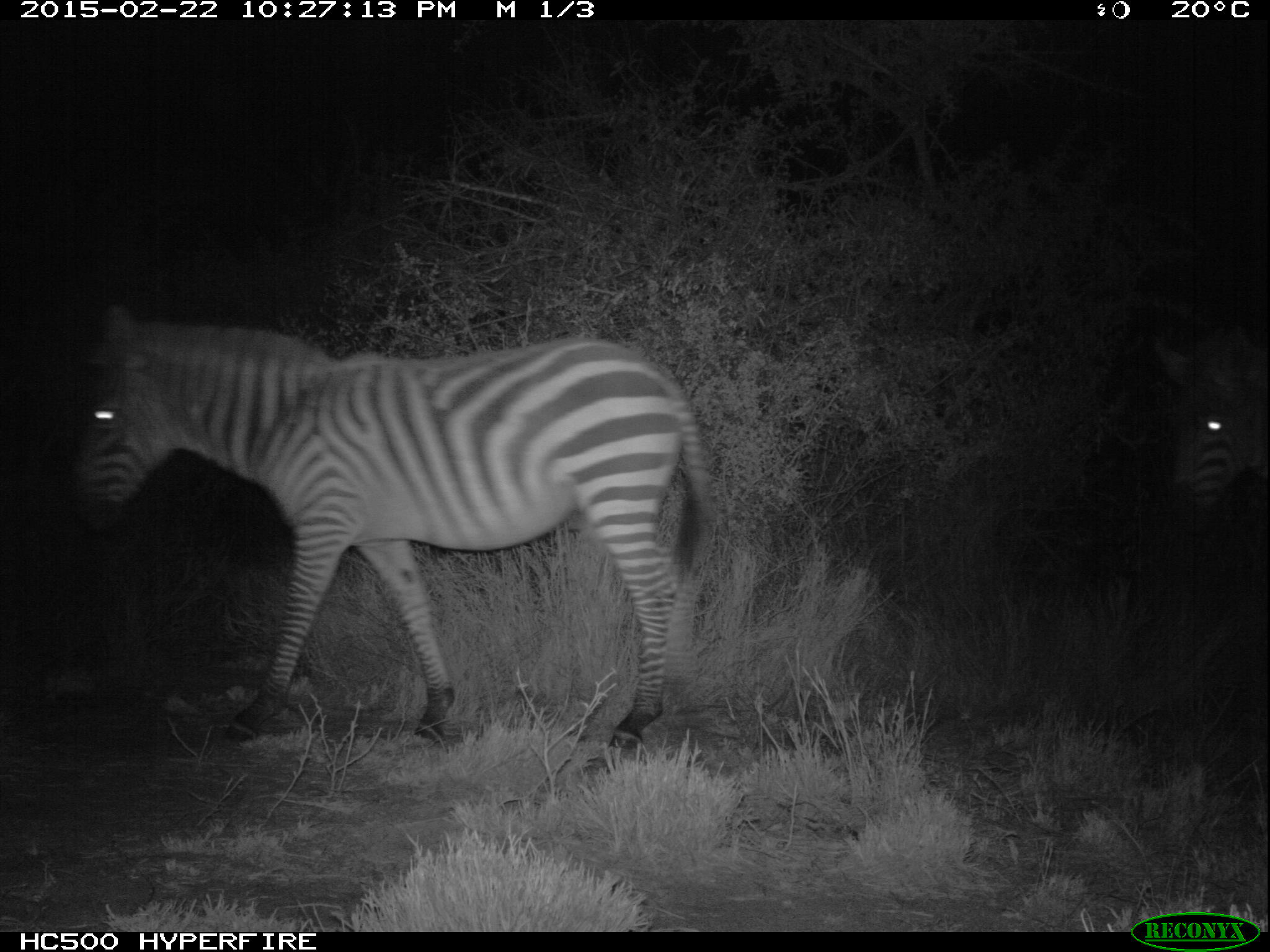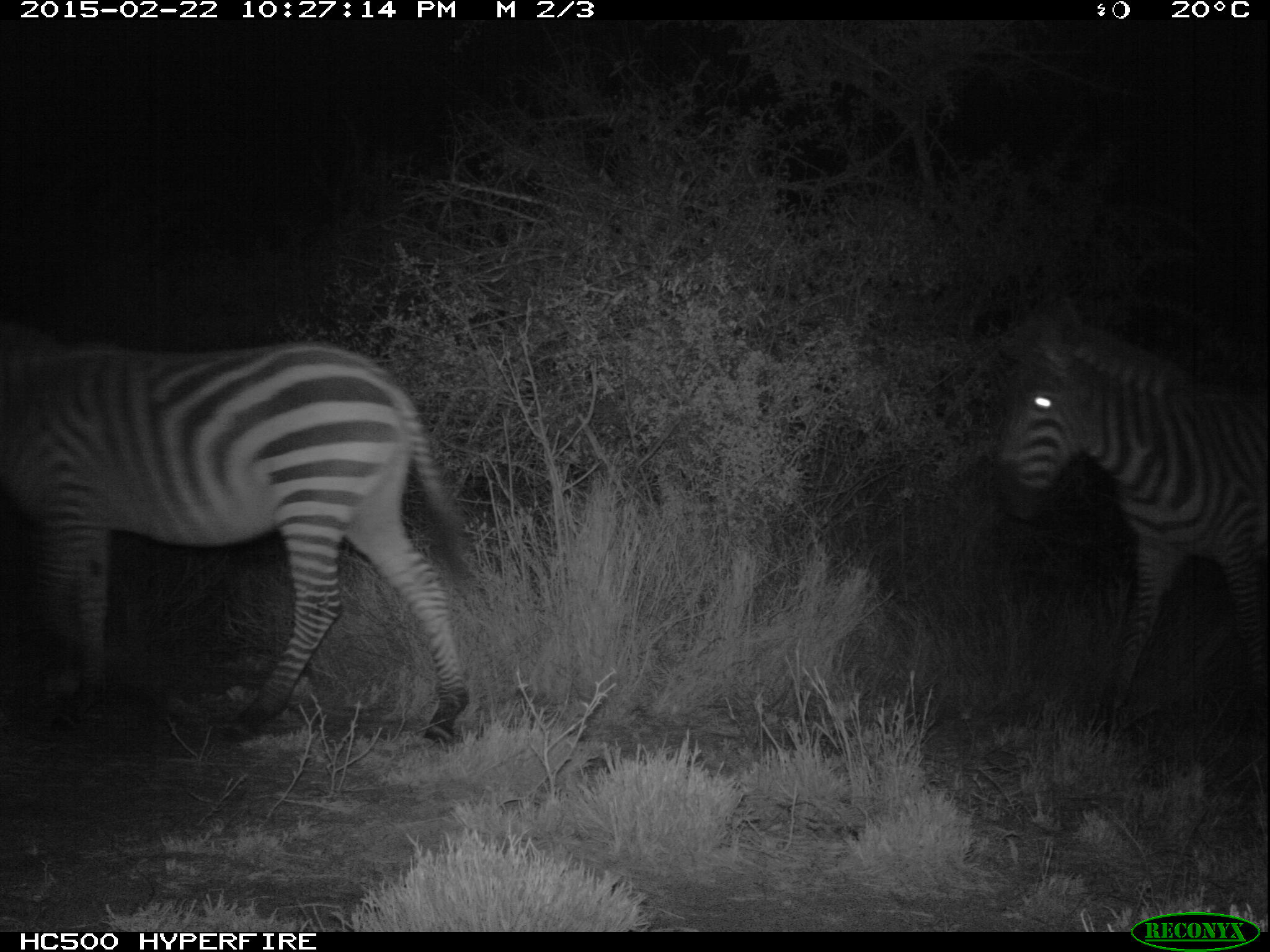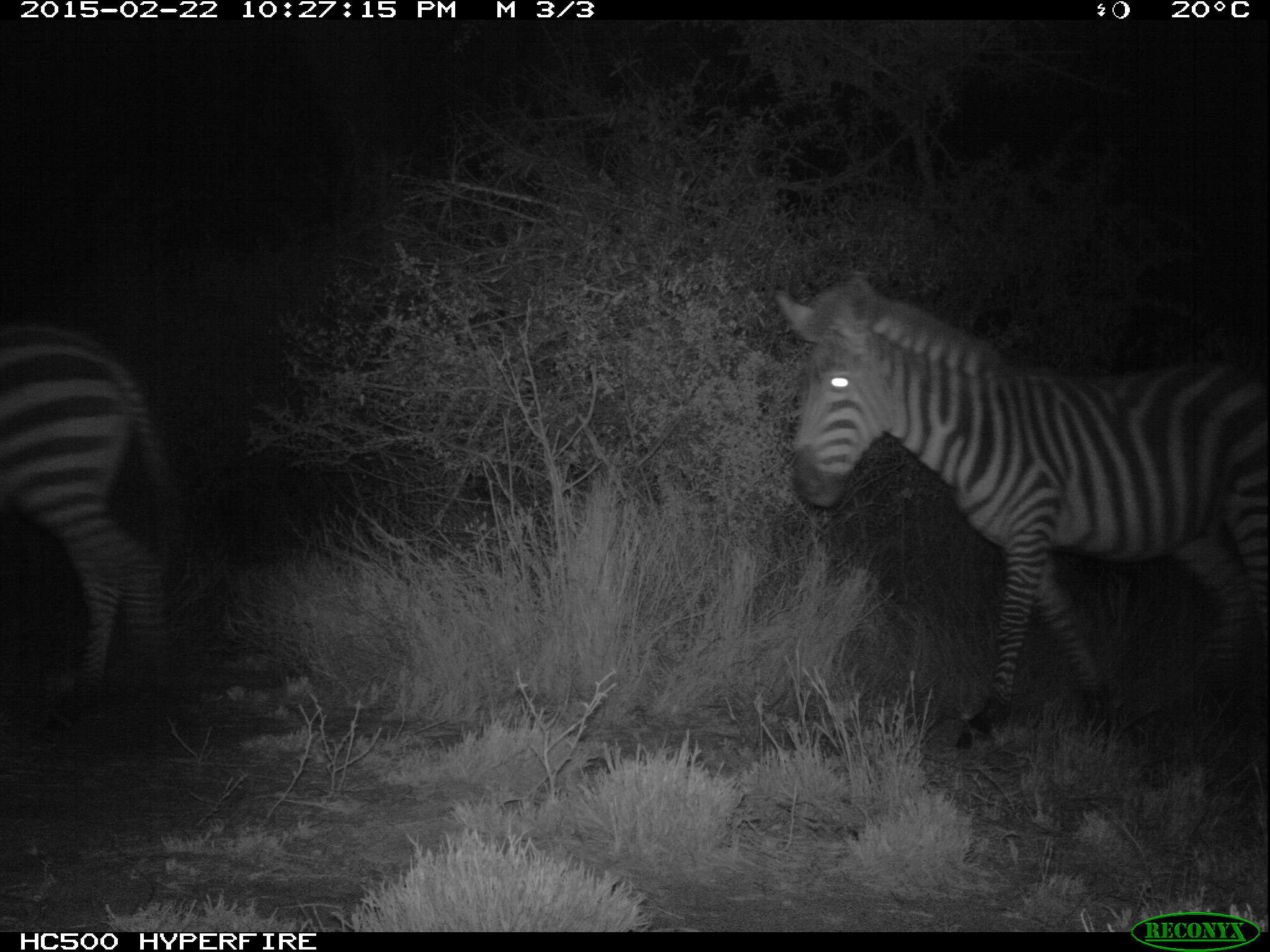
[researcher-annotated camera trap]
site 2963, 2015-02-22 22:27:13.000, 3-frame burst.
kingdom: Animalia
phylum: Chordata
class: Mammalia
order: Perissodactyla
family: Equidae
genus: Equus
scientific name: Equus quagga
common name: plains zebra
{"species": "Equus quagga (plains zebra)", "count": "2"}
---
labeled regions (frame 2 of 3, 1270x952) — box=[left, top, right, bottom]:
equus quagga: box=[0, 335, 471, 737]; box=[995, 308, 1263, 723]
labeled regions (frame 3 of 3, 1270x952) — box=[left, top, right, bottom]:
equus quagga: box=[770, 271, 1264, 759]; box=[0, 323, 188, 702]